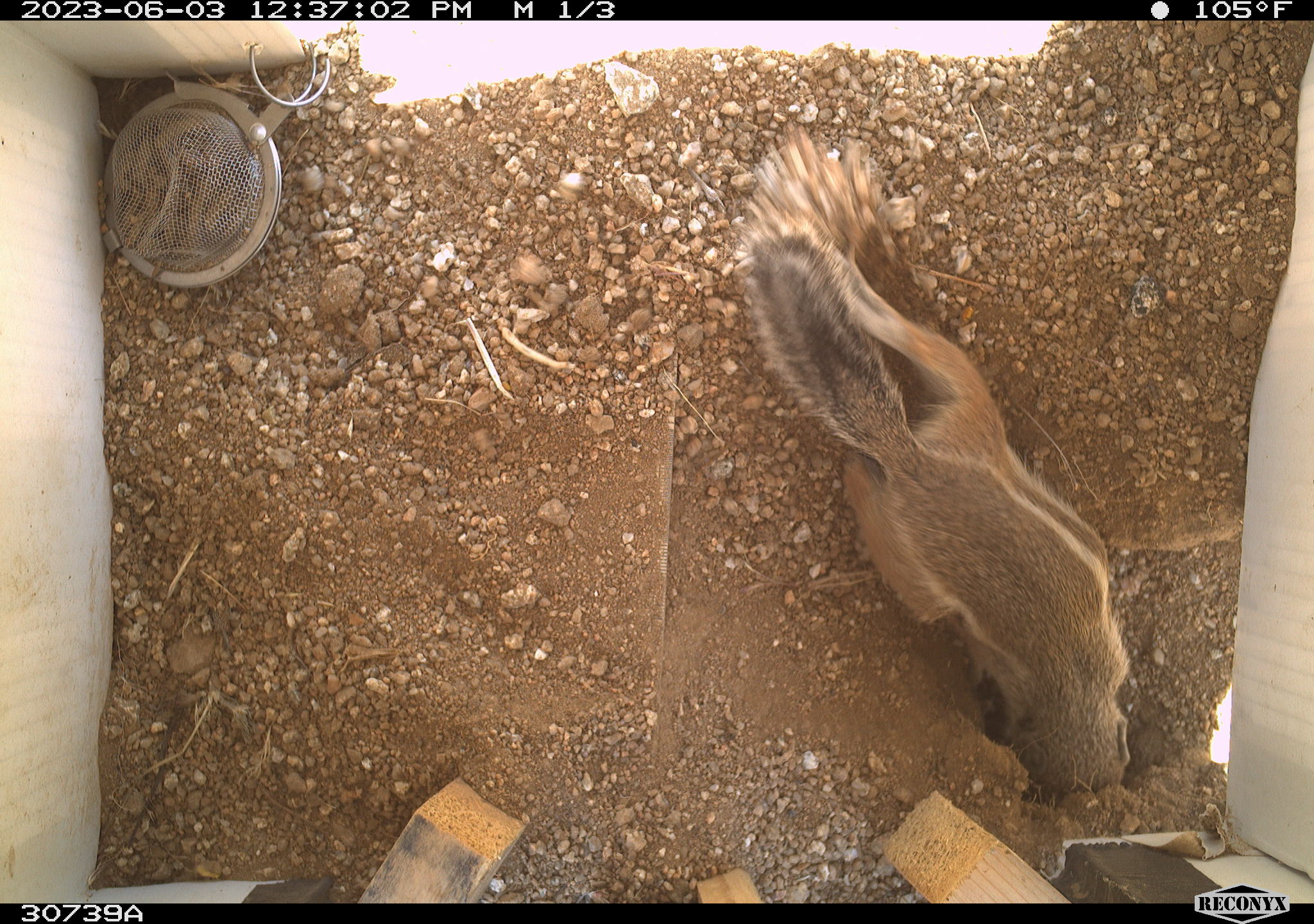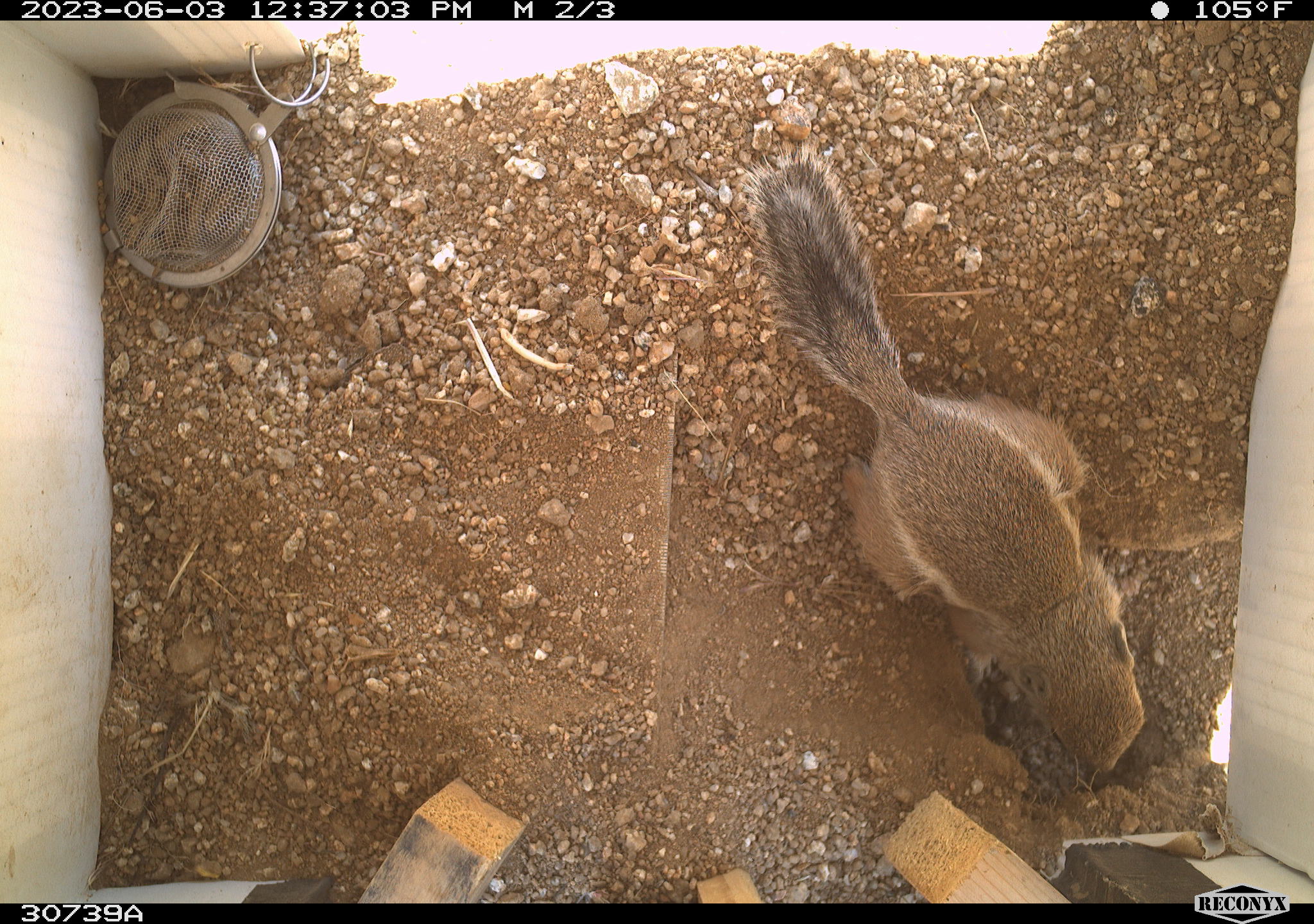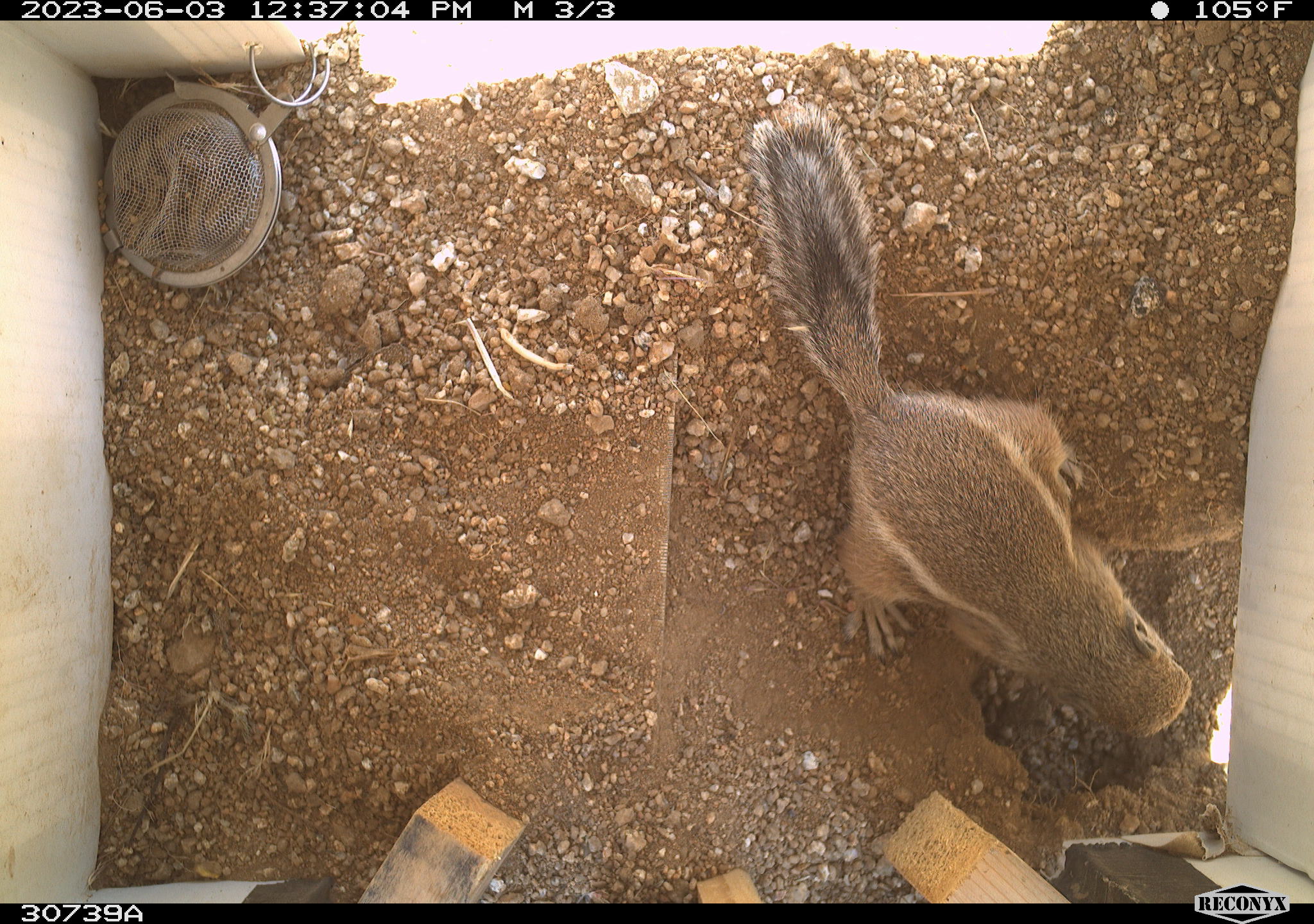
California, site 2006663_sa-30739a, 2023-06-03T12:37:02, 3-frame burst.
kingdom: Animalia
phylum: Chordata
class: Mammalia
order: Rodentia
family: Sciuridae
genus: Ammospermophilus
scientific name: Ammospermophilus leucurus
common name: white-tailed antelope squirrel